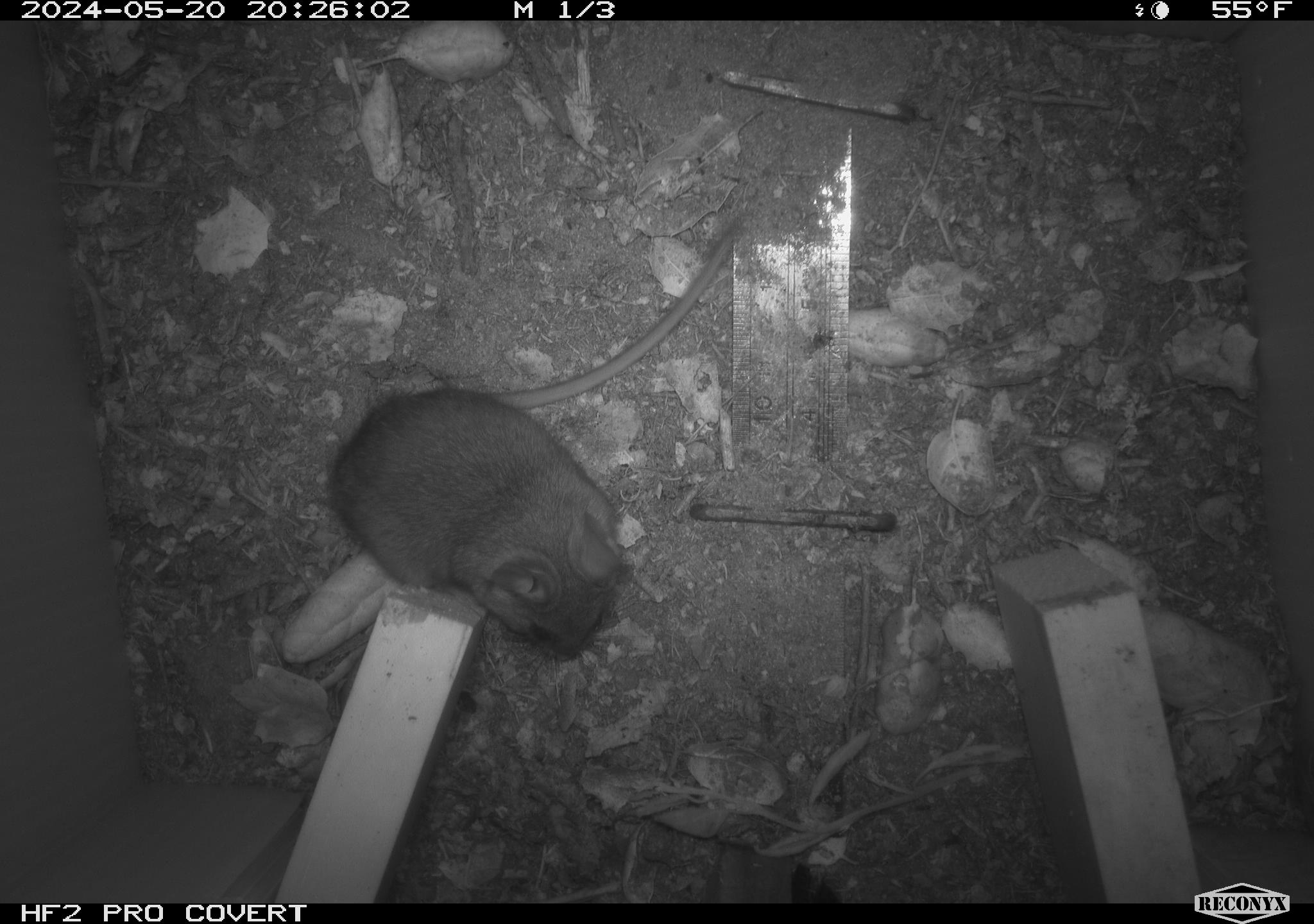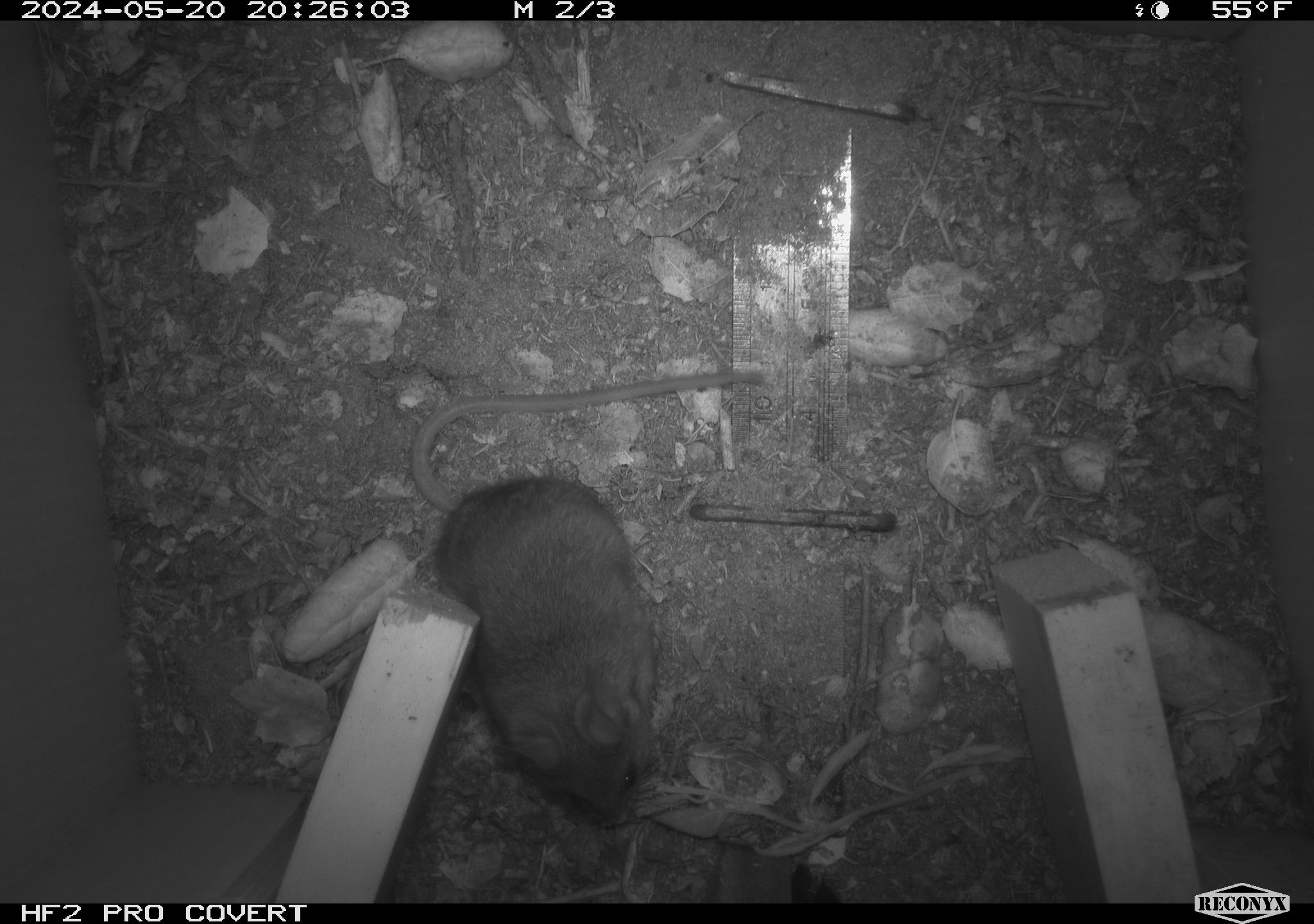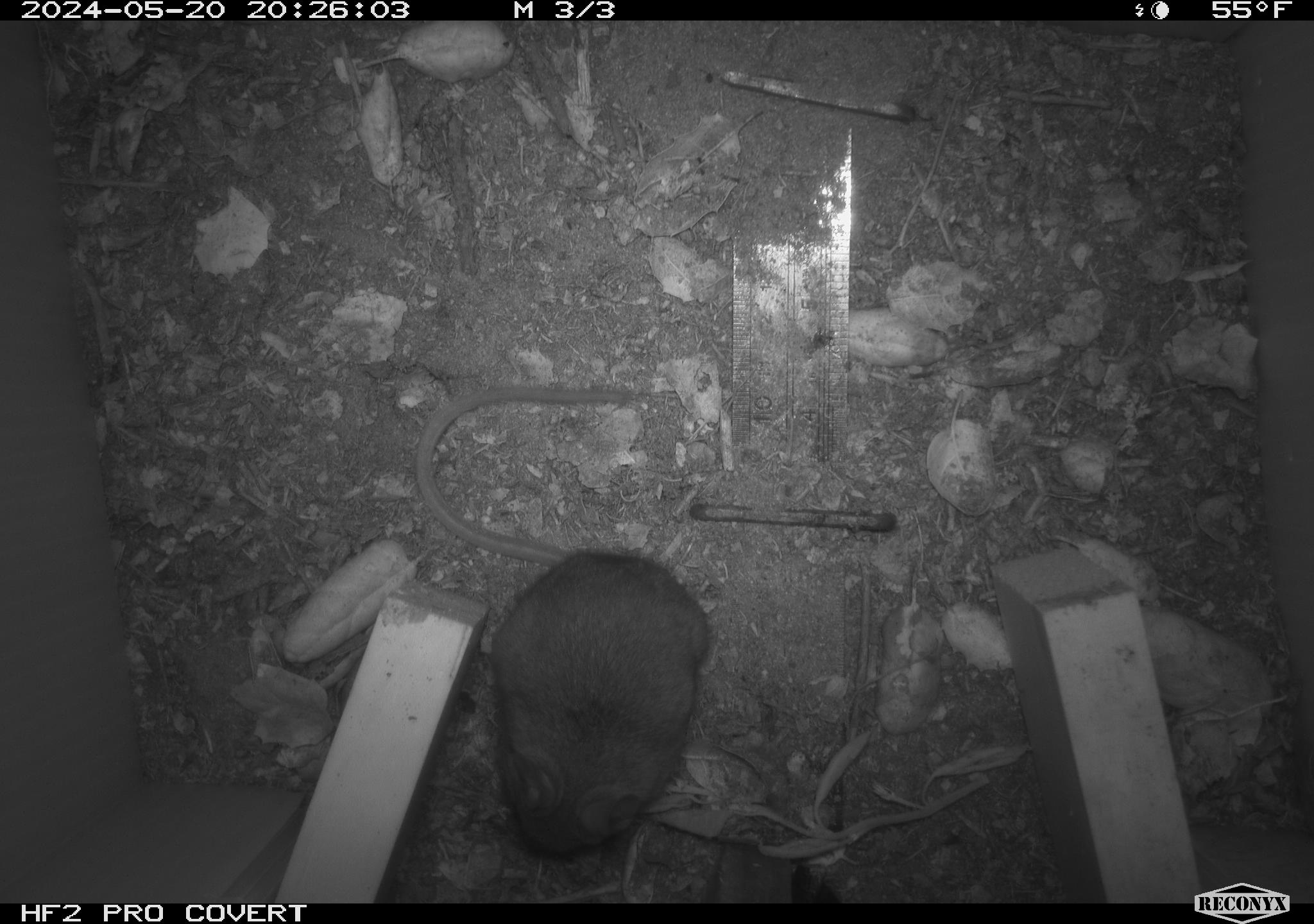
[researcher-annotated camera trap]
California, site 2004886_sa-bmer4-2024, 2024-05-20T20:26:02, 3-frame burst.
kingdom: Animalia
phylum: Chordata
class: Mammalia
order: Rodentia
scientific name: Rodentia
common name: mouse species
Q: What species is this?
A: Mouse species (Rodentia).